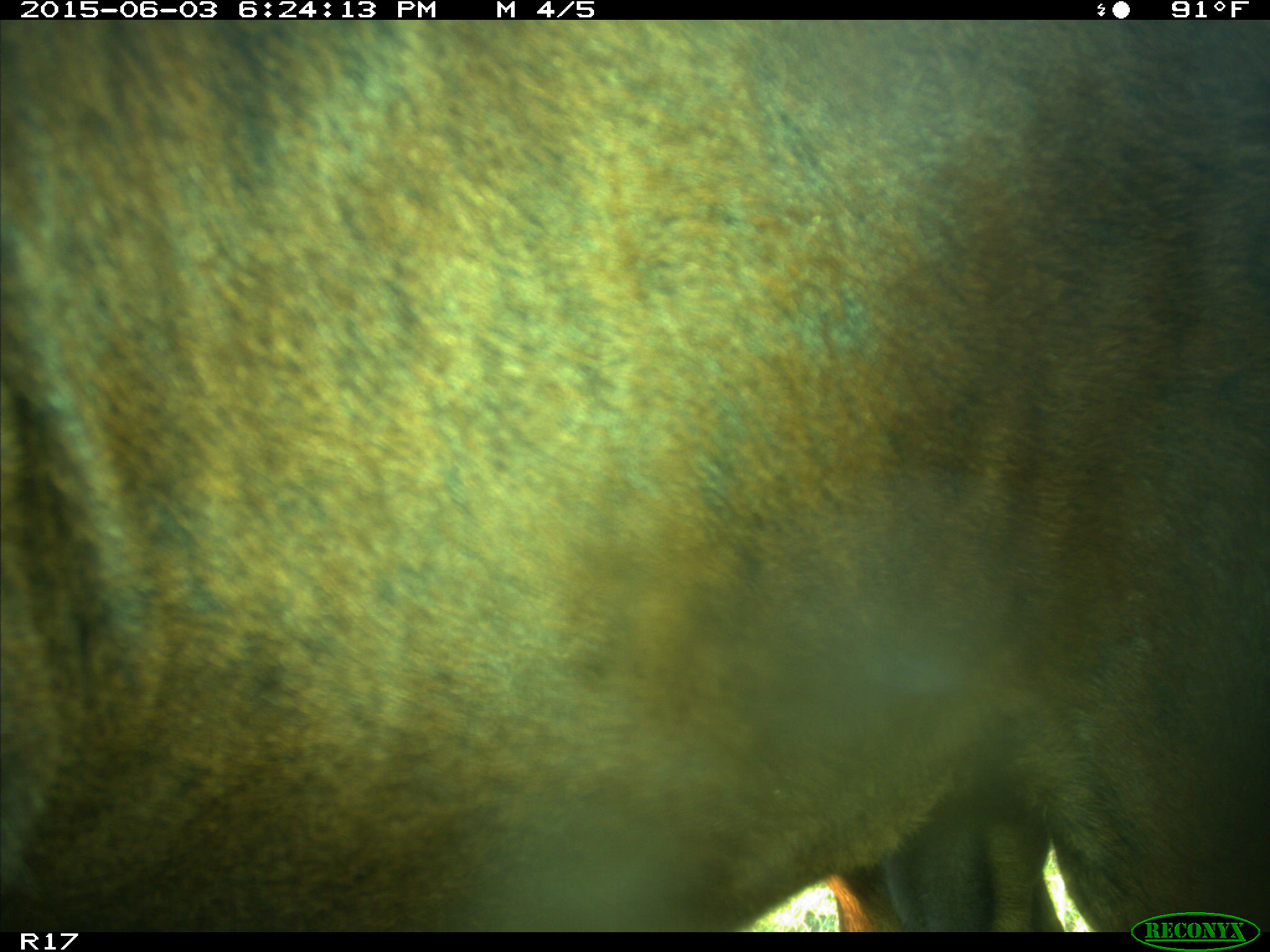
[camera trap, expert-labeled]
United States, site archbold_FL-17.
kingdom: Animalia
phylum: Chordata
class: Mammalia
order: Artiodactyla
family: Bovidae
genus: Bos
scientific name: Bos taurus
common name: domestic cow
Bos taurus (domestic cow).